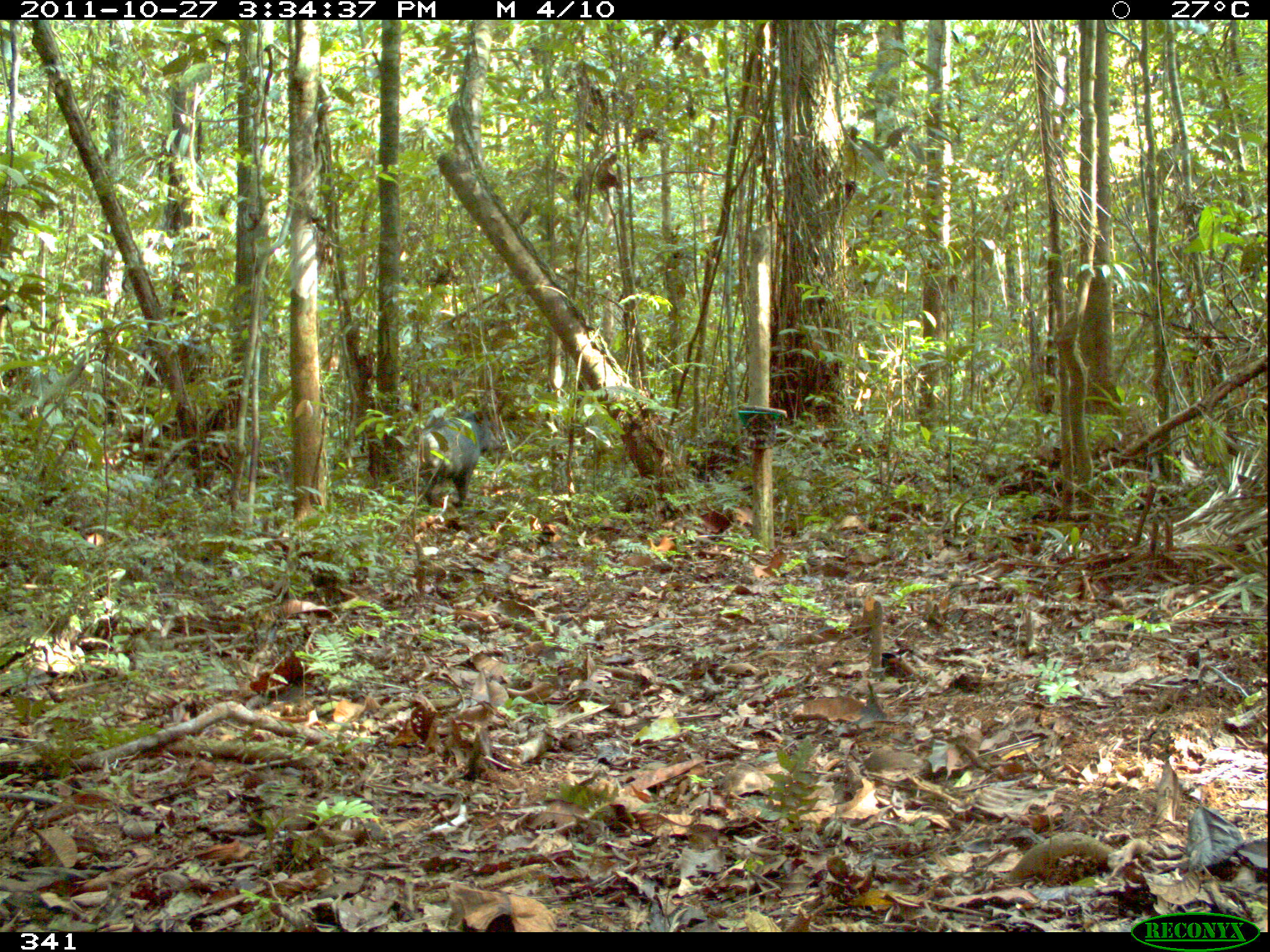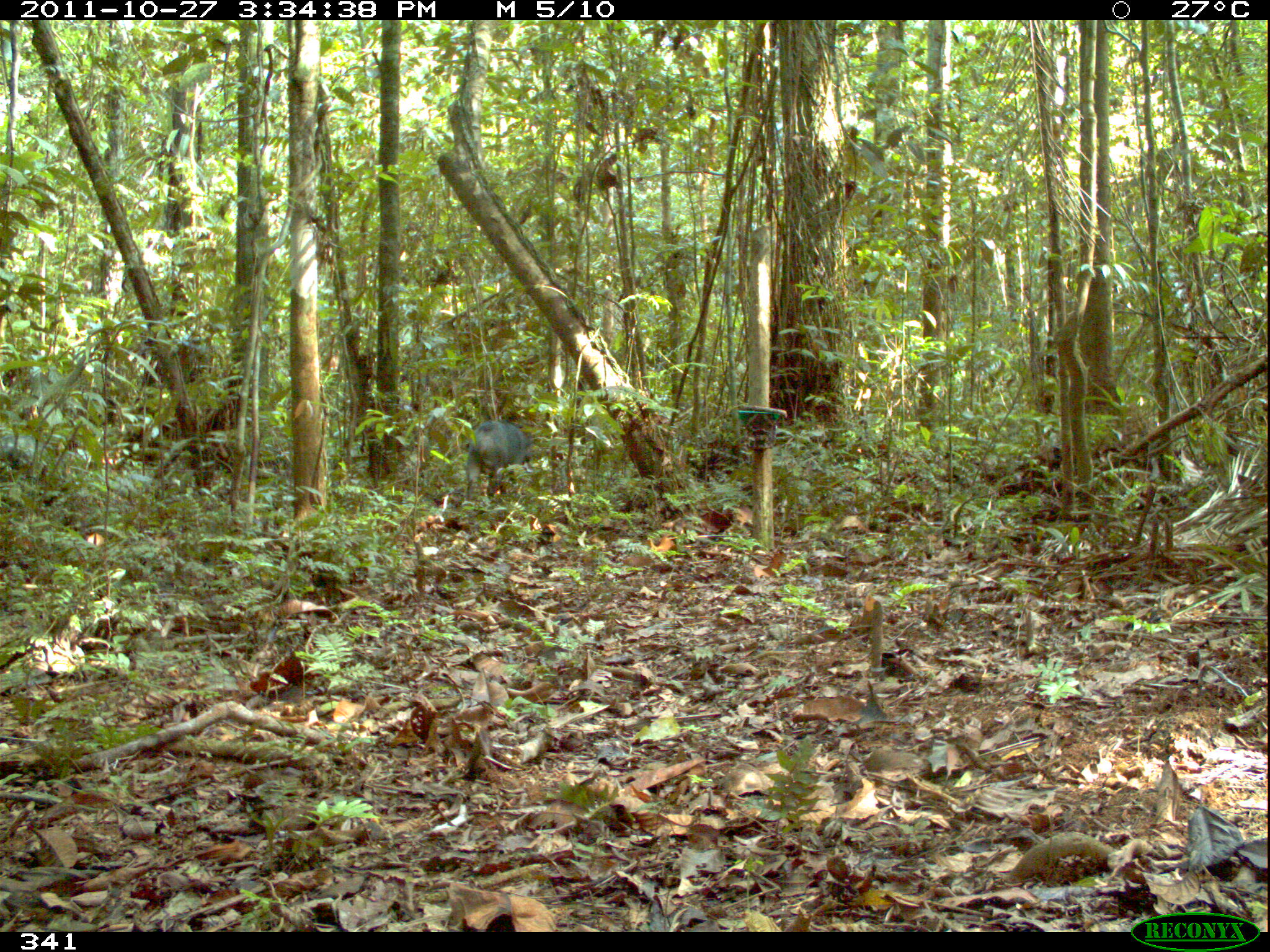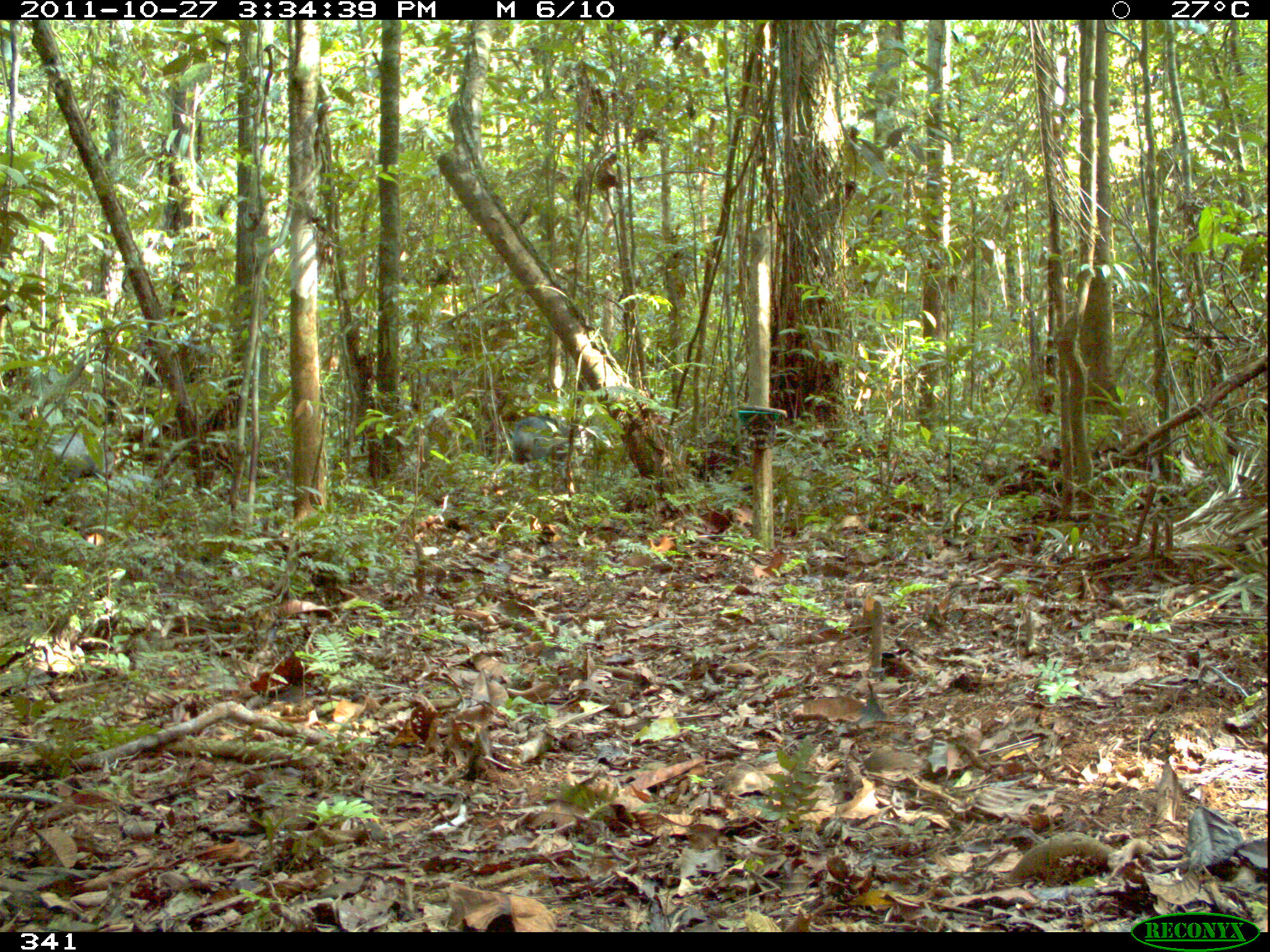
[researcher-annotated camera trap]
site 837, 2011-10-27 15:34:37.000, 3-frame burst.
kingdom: Animalia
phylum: Chordata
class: Mammalia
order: Artiodactyla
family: Tayassuidae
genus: Tayassu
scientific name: Tayassu pecari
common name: white-lipped peccary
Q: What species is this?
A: Tayassu pecari (white-lipped peccary).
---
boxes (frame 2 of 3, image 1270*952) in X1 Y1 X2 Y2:
tayassu pecari: 462 417 531 506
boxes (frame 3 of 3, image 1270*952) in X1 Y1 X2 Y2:
tayassu pecari: 511 412 569 470